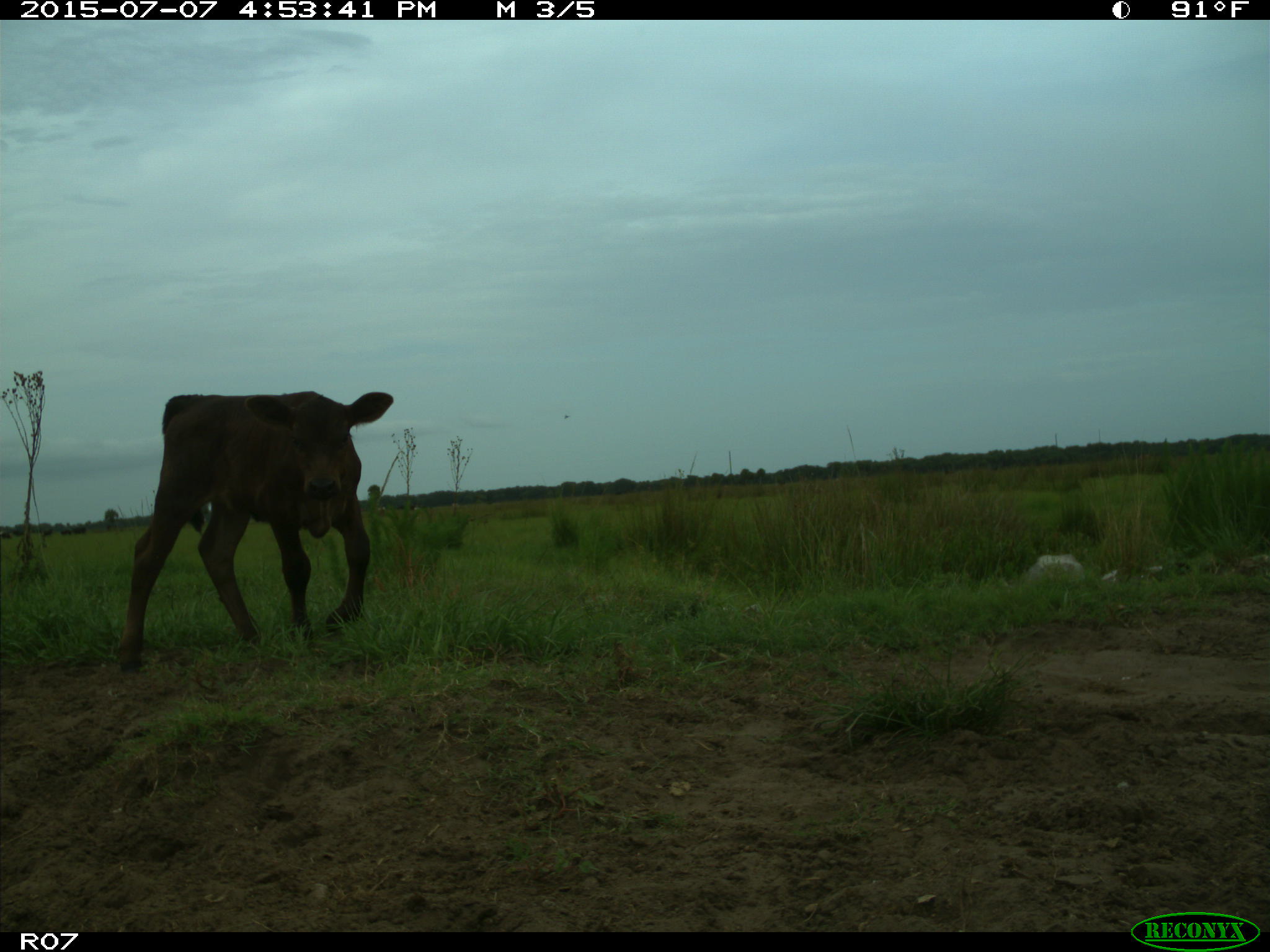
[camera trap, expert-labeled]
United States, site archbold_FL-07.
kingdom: Animalia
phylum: Chordata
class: Mammalia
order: Artiodactyla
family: Bovidae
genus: Bos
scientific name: Bos taurus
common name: domestic cow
Bos taurus (domestic cow).